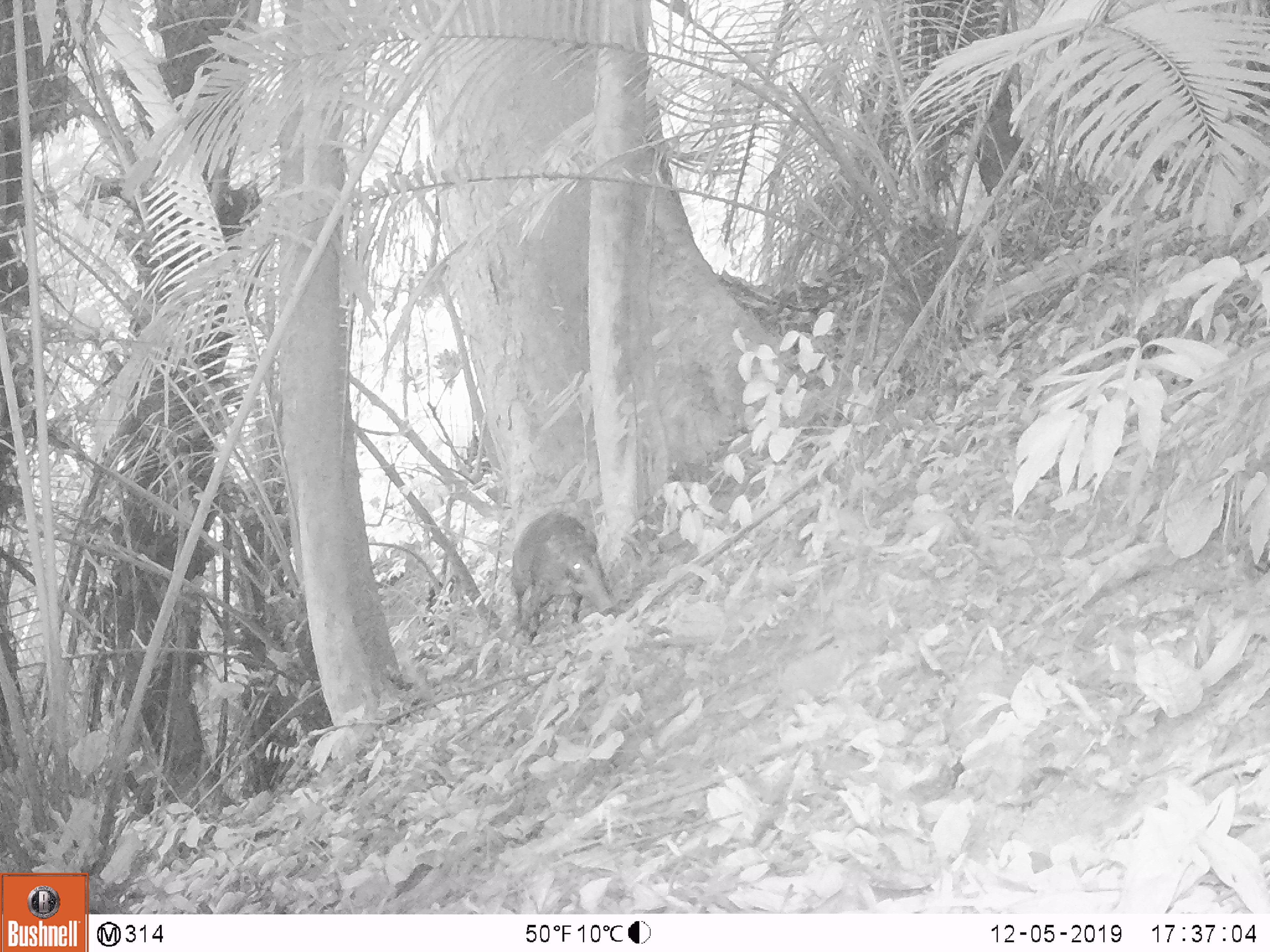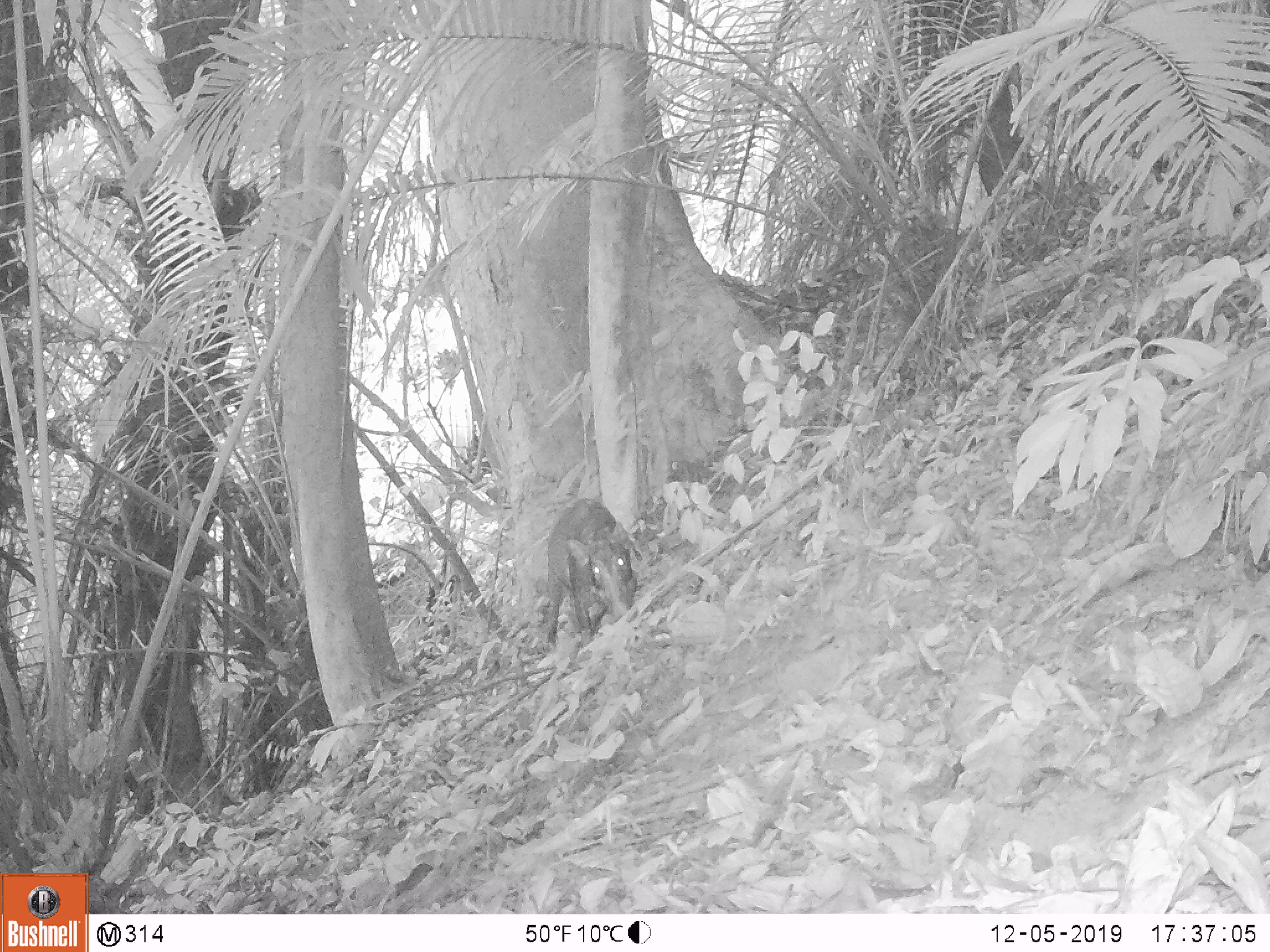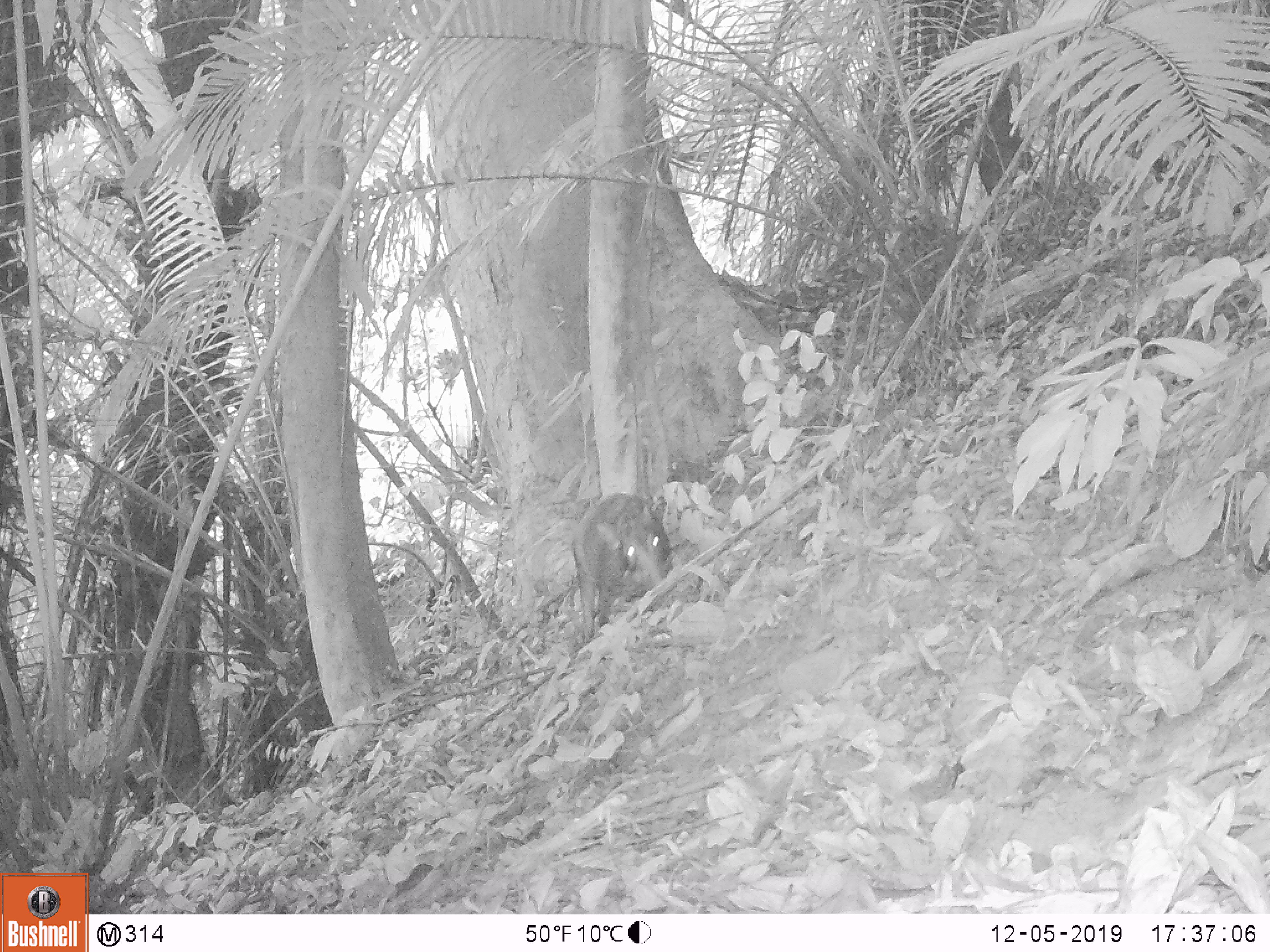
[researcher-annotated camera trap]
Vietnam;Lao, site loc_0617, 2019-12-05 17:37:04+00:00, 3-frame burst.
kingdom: Animalia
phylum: Chordata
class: Mammalia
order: Artiodactyla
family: Suidae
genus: Sus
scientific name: Sus scrofa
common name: eurasian wild pig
Eurasian wild pig (Sus scrofa). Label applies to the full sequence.